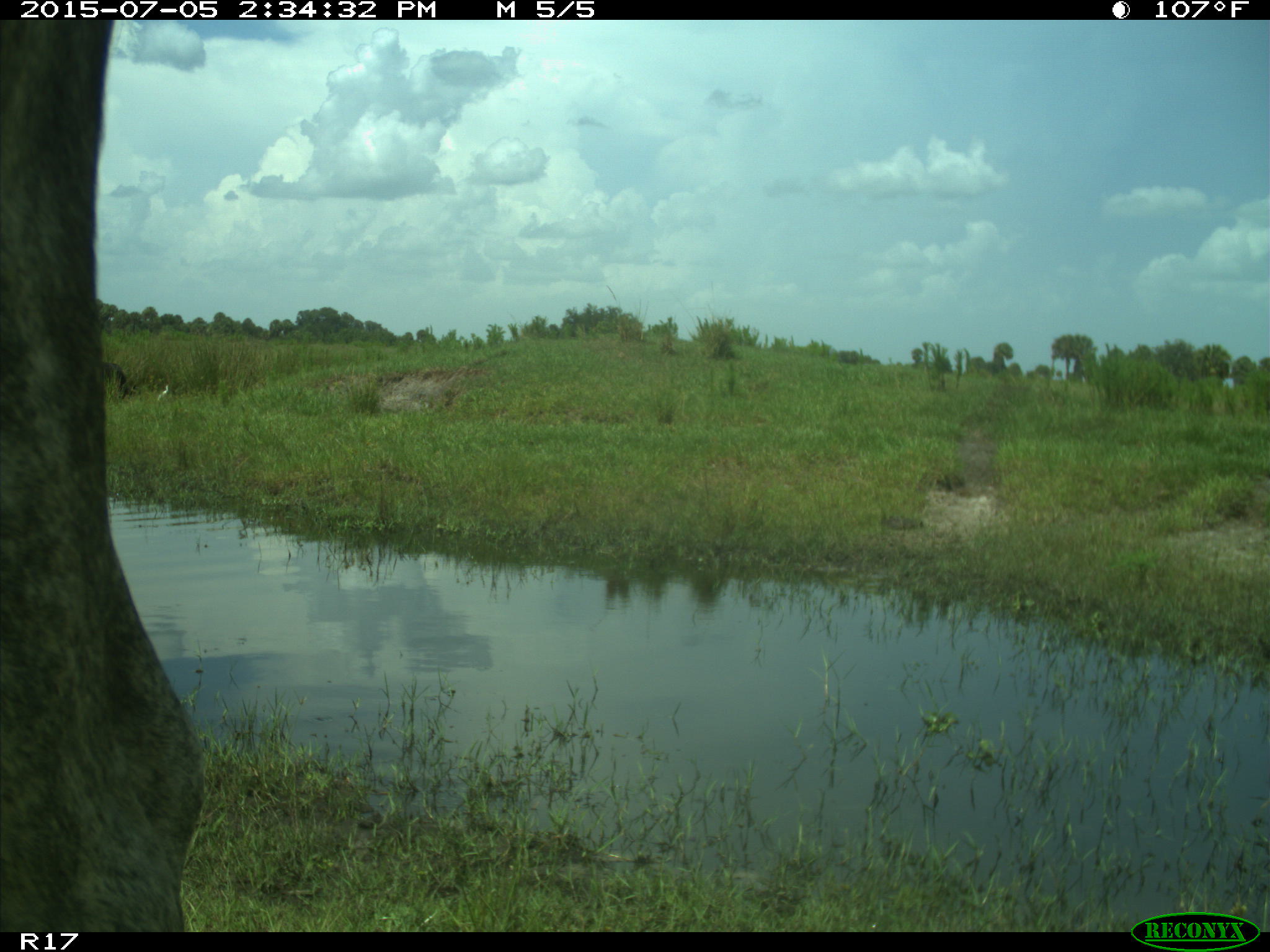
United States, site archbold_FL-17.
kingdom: Animalia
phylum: Chordata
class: Mammalia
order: Artiodactyla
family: Bovidae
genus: Bos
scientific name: Bos taurus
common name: domestic cow